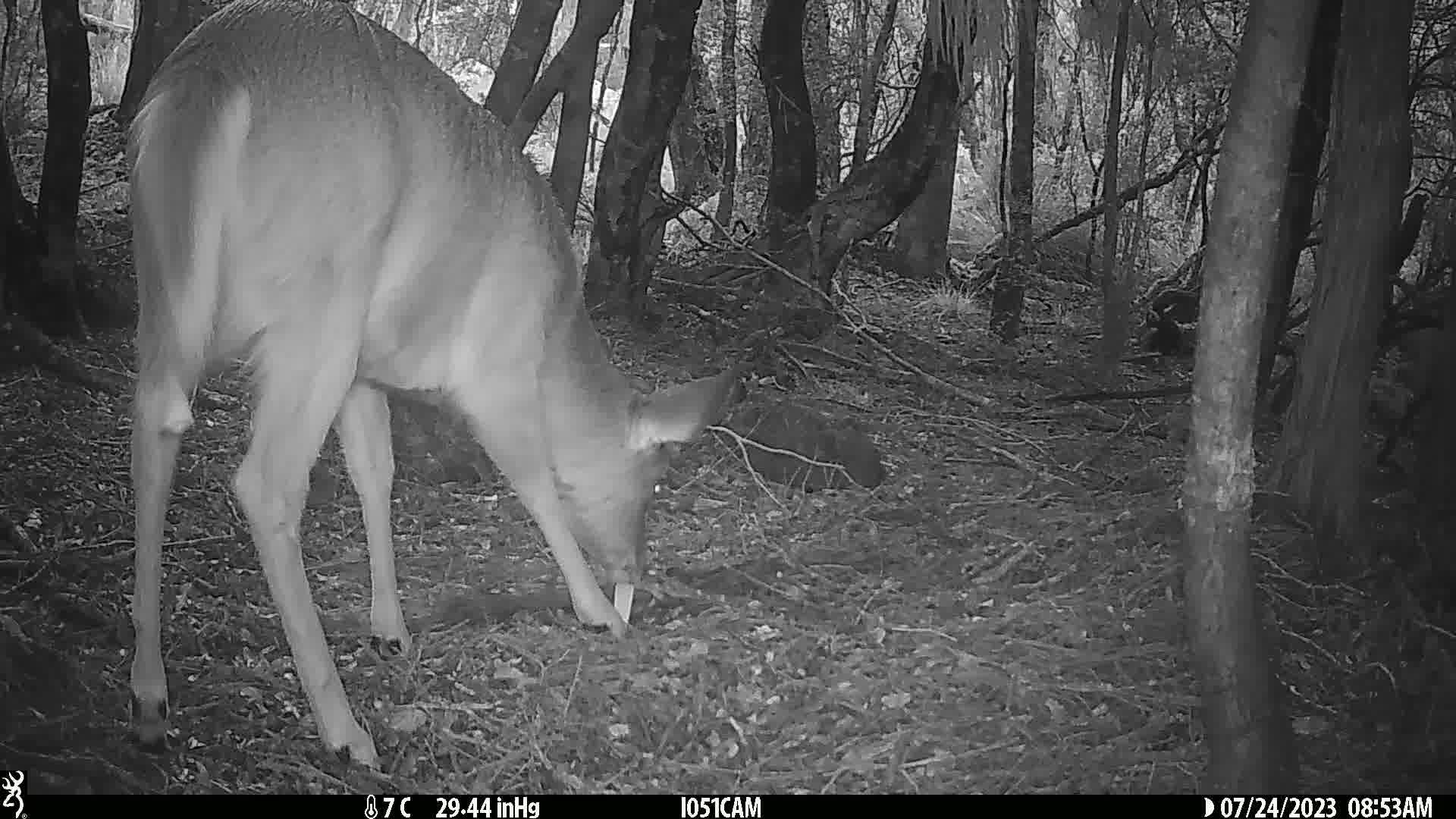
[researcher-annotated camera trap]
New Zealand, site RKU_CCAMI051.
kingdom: Animalia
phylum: Chordata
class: Mammalia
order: Artiodactyla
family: Cervidae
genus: Odocoileus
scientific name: Odocoileus virginianus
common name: white-tailed deer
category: white tailed deer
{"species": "white tailed deer (white-tailed deer) (Odocoileus virginianus)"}